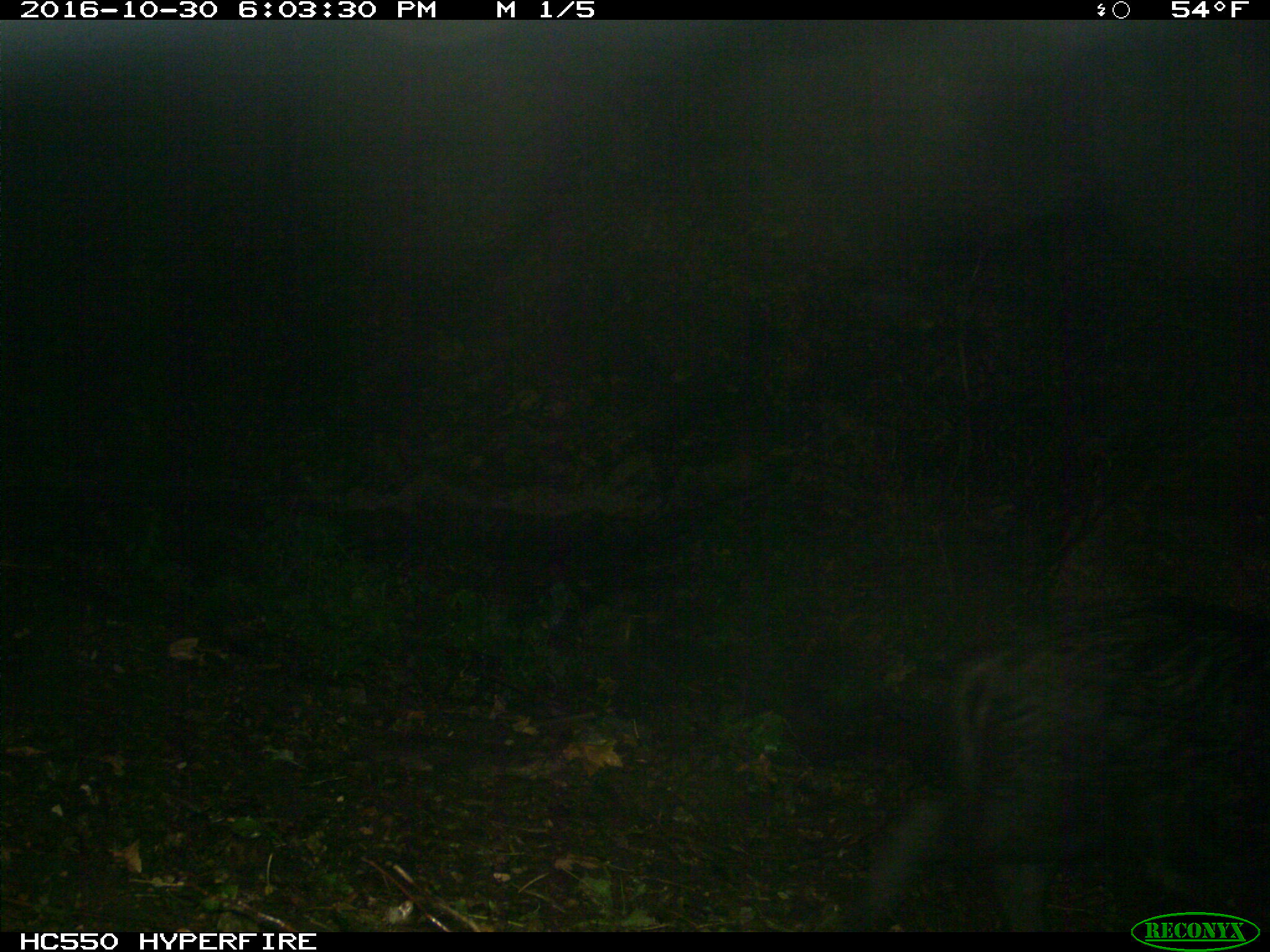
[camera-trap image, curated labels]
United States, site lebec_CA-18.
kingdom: Animalia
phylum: Chordata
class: Mammalia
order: Artiodactyla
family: Suidae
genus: Sus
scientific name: Sus scrofa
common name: wild boar